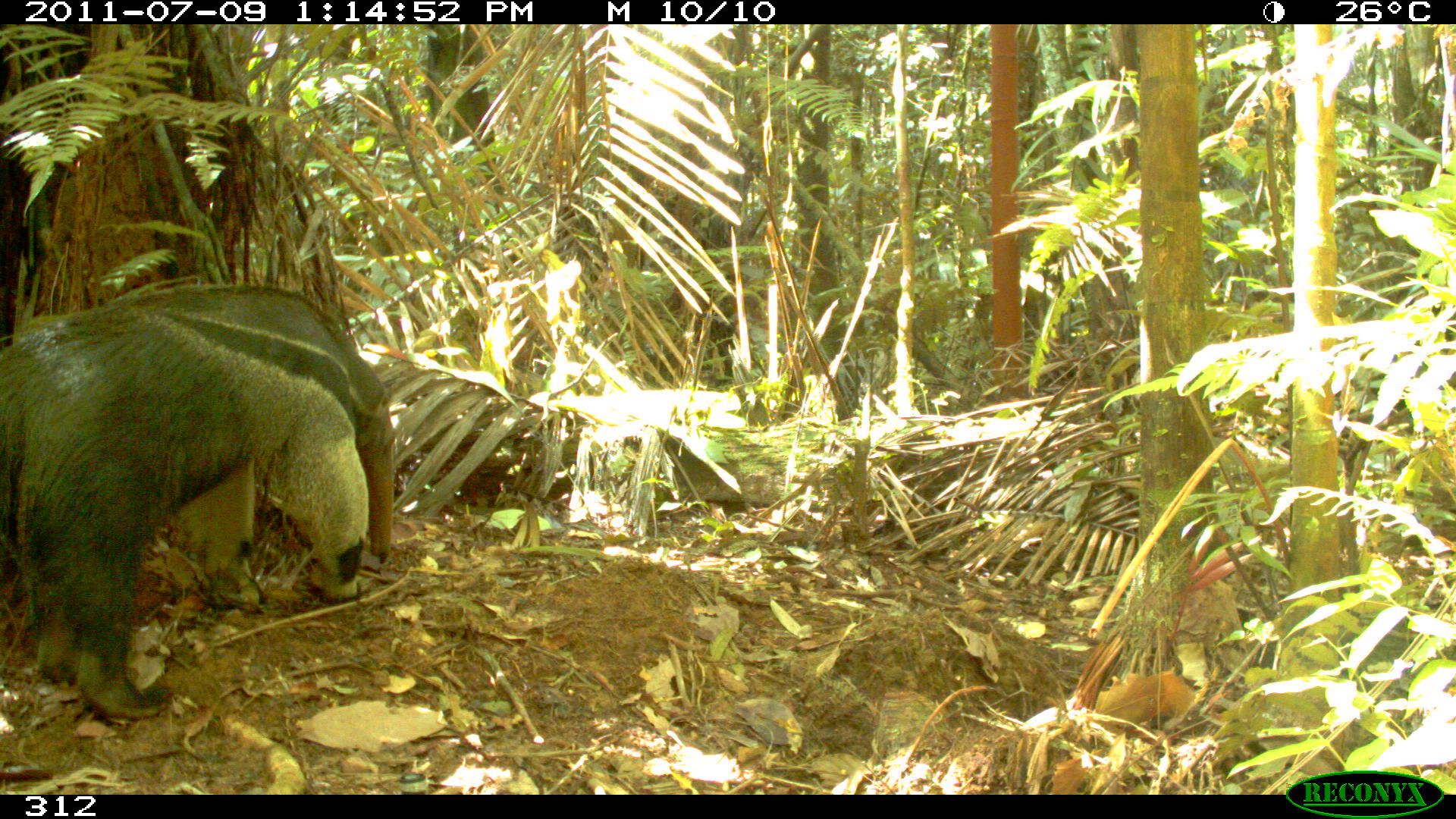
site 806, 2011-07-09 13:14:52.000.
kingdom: Animalia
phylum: Chordata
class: Mammalia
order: Pilosa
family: Myrmecophagidae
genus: Myrmecophaga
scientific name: Myrmecophaga tridactyla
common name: giant anteater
Myrmecophaga tridactyla (giant anteater).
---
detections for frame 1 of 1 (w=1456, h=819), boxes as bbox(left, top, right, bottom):
myrmecophaga tridactyla: bbox(0, 278, 396, 725)